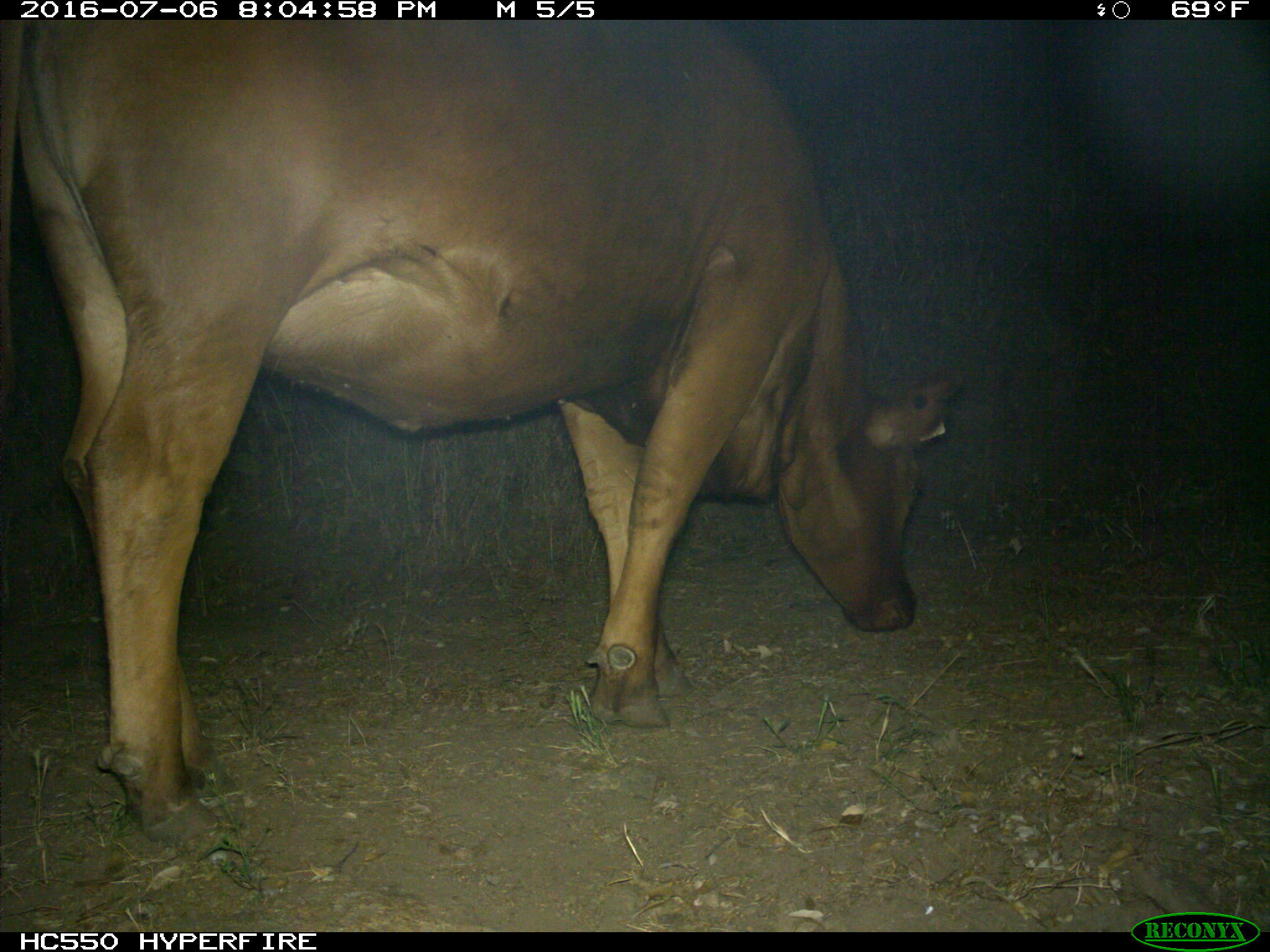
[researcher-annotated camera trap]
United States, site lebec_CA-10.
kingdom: Animalia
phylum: Chordata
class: Mammalia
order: Artiodactyla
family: Bovidae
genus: Bos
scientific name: Bos taurus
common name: domestic cow